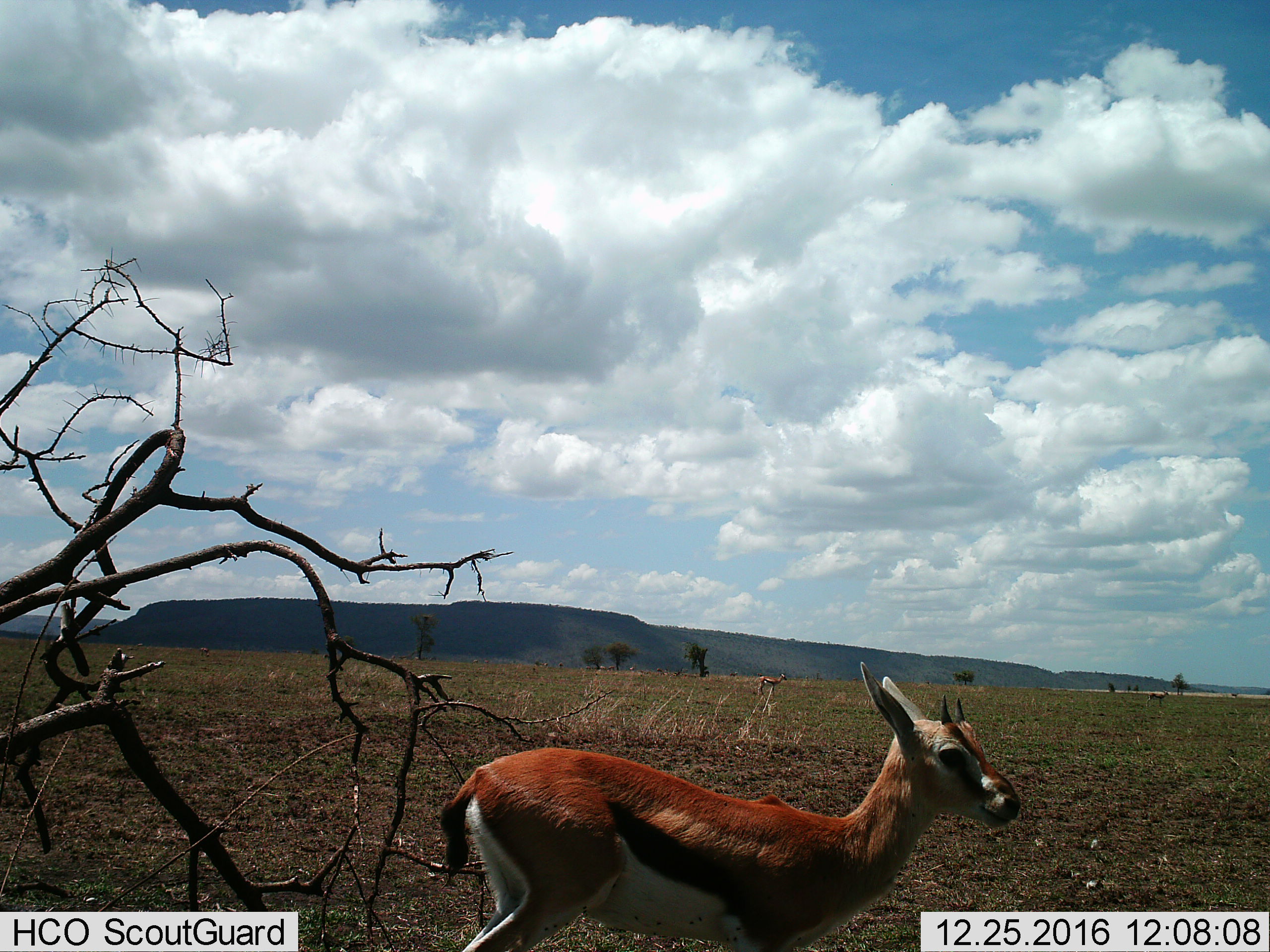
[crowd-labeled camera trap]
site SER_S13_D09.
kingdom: Animalia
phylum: Chordata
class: Mammalia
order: Artiodactyla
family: Bovidae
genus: Eudorcas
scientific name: Eudorcas thomsonii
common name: thomson's gazelle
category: gazellethomsons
Gazellethomsons (thomson's gazelle) (Eudorcas thomsonii), count 3. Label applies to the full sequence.